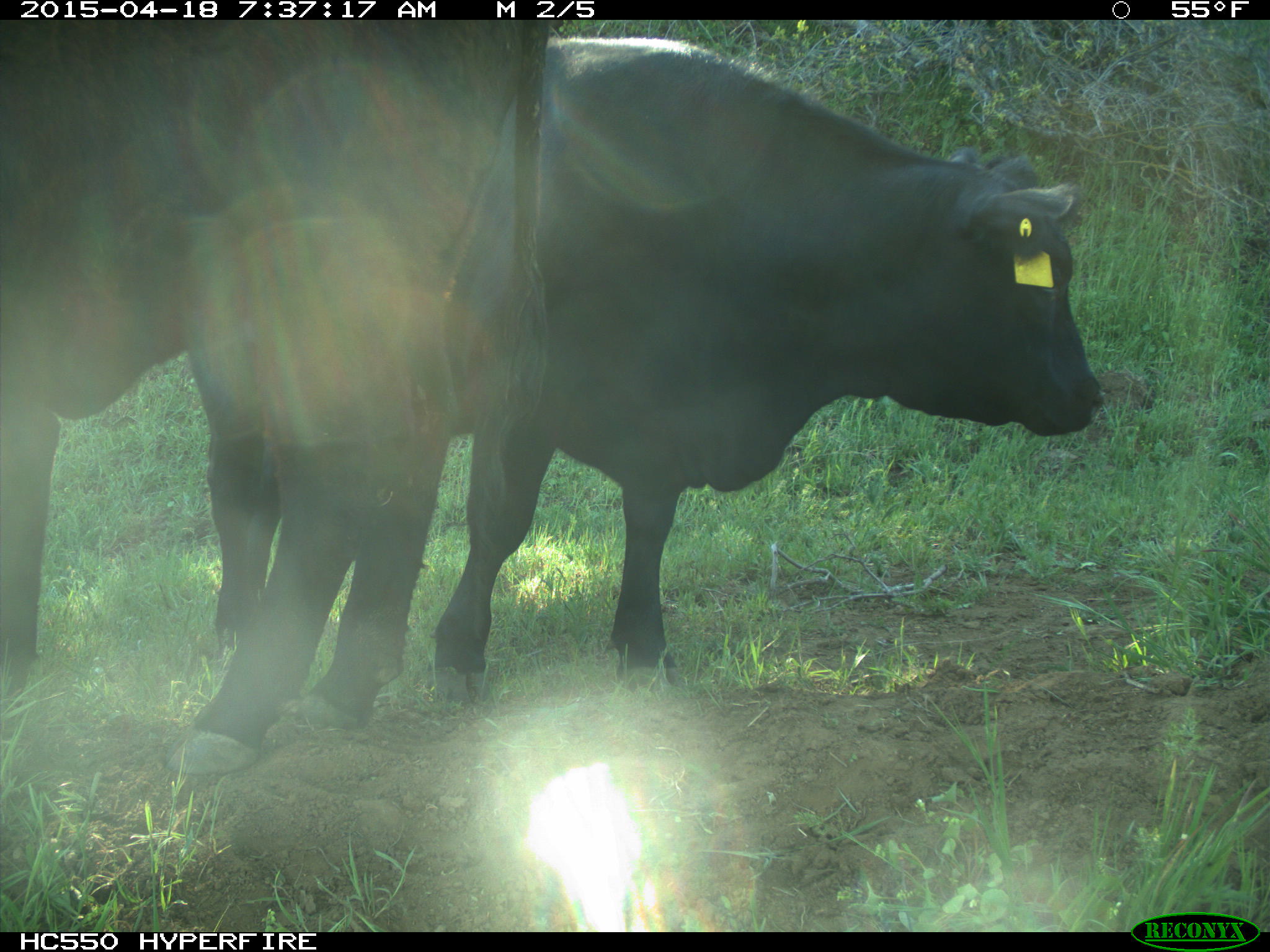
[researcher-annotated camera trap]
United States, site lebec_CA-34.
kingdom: Animalia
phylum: Chordata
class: Mammalia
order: Artiodactyla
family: Bovidae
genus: Bos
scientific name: Bos taurus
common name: domestic cow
Bos taurus (domestic cow).